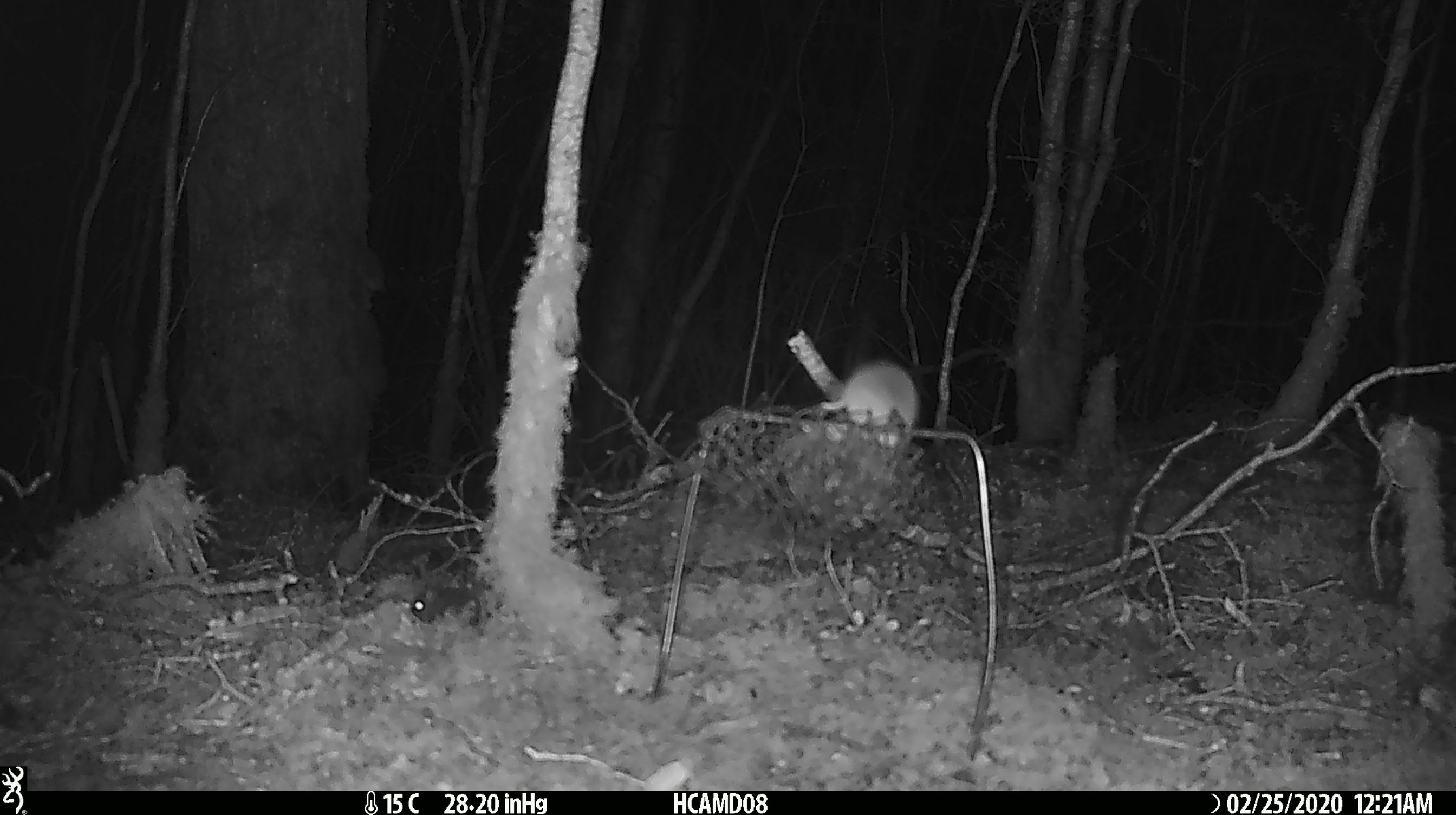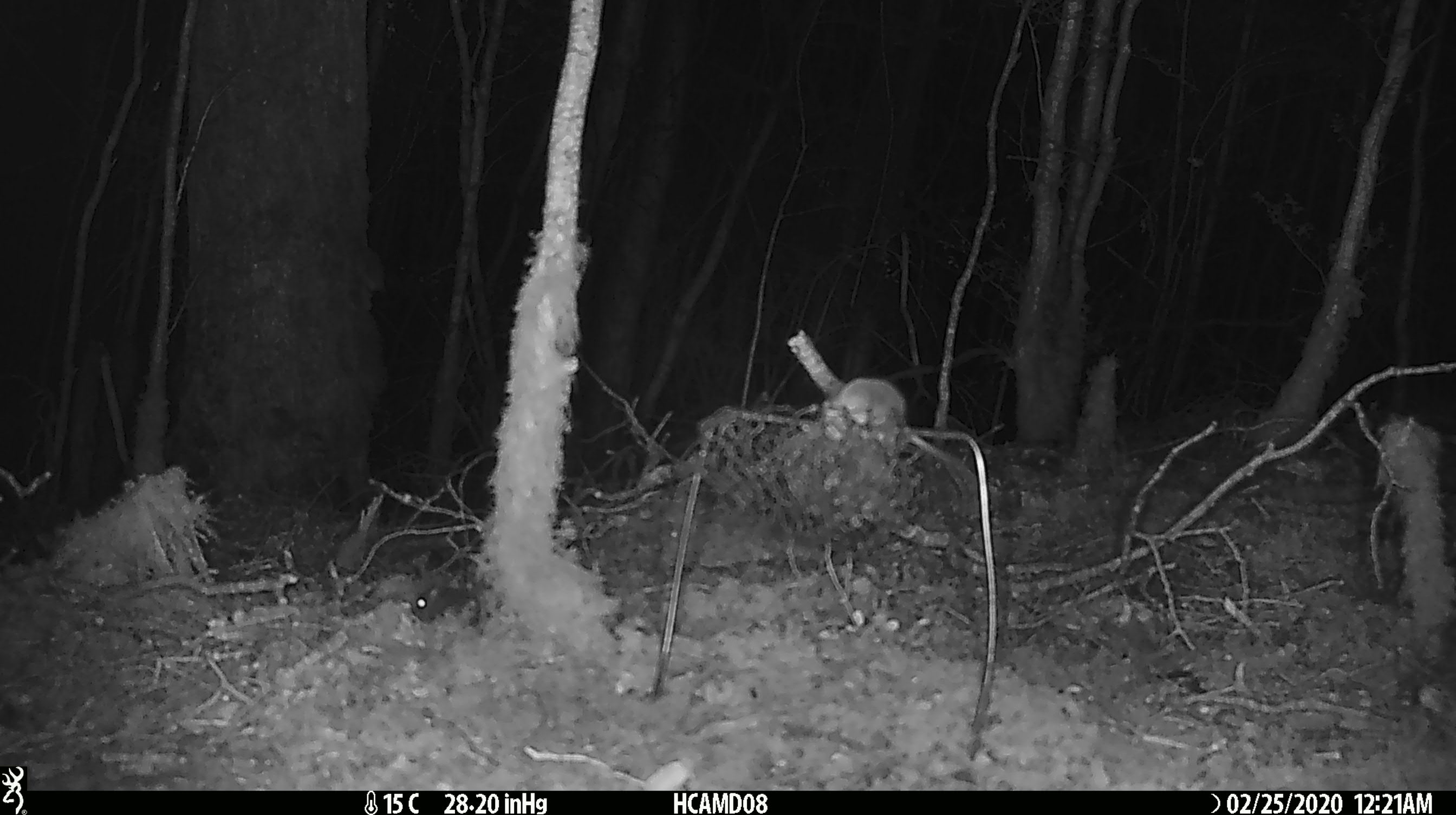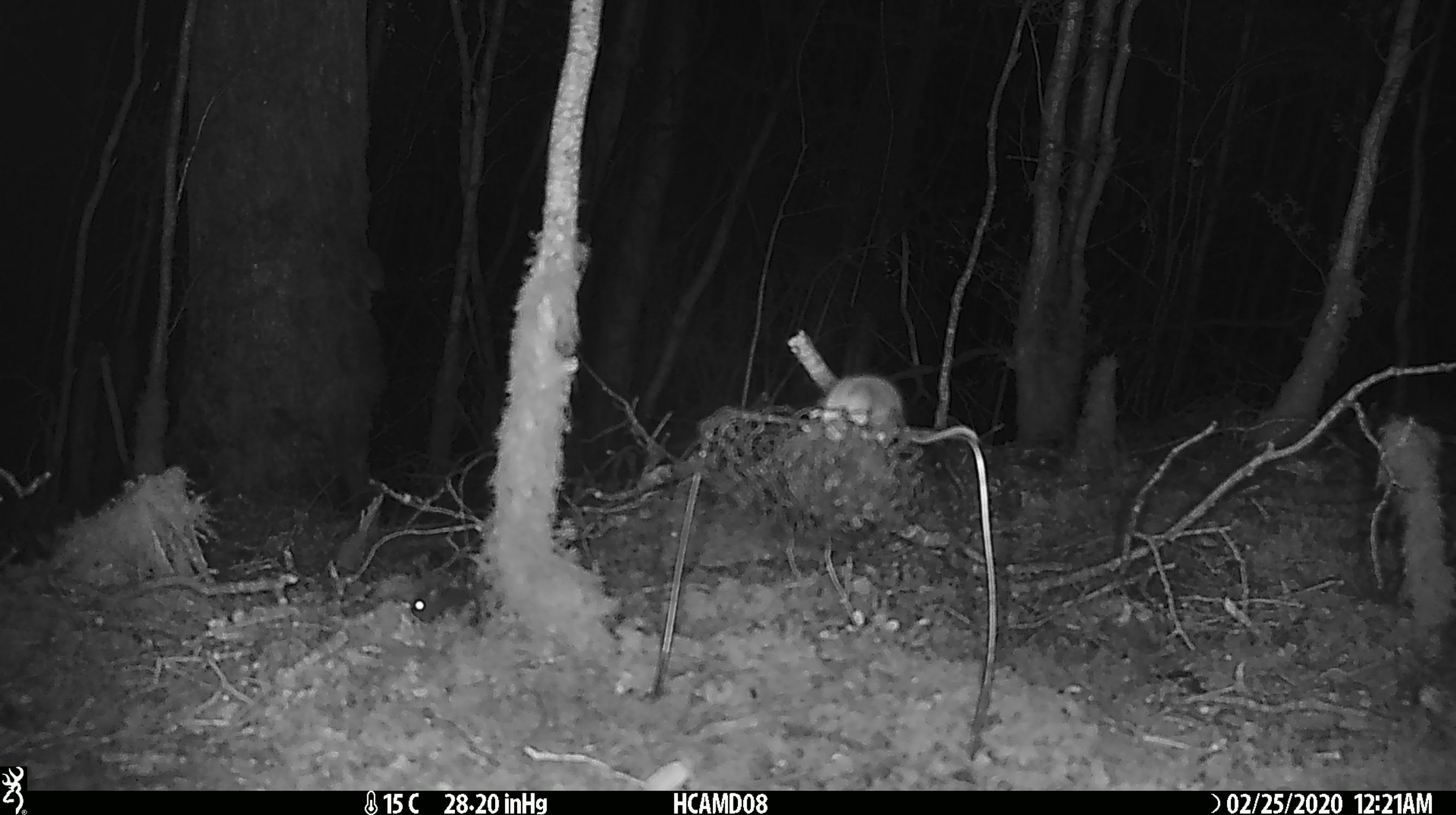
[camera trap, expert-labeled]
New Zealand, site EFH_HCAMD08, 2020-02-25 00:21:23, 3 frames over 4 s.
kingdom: Animalia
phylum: Chordata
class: Mammalia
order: Rodentia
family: Muridae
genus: Mus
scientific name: Mus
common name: mouse